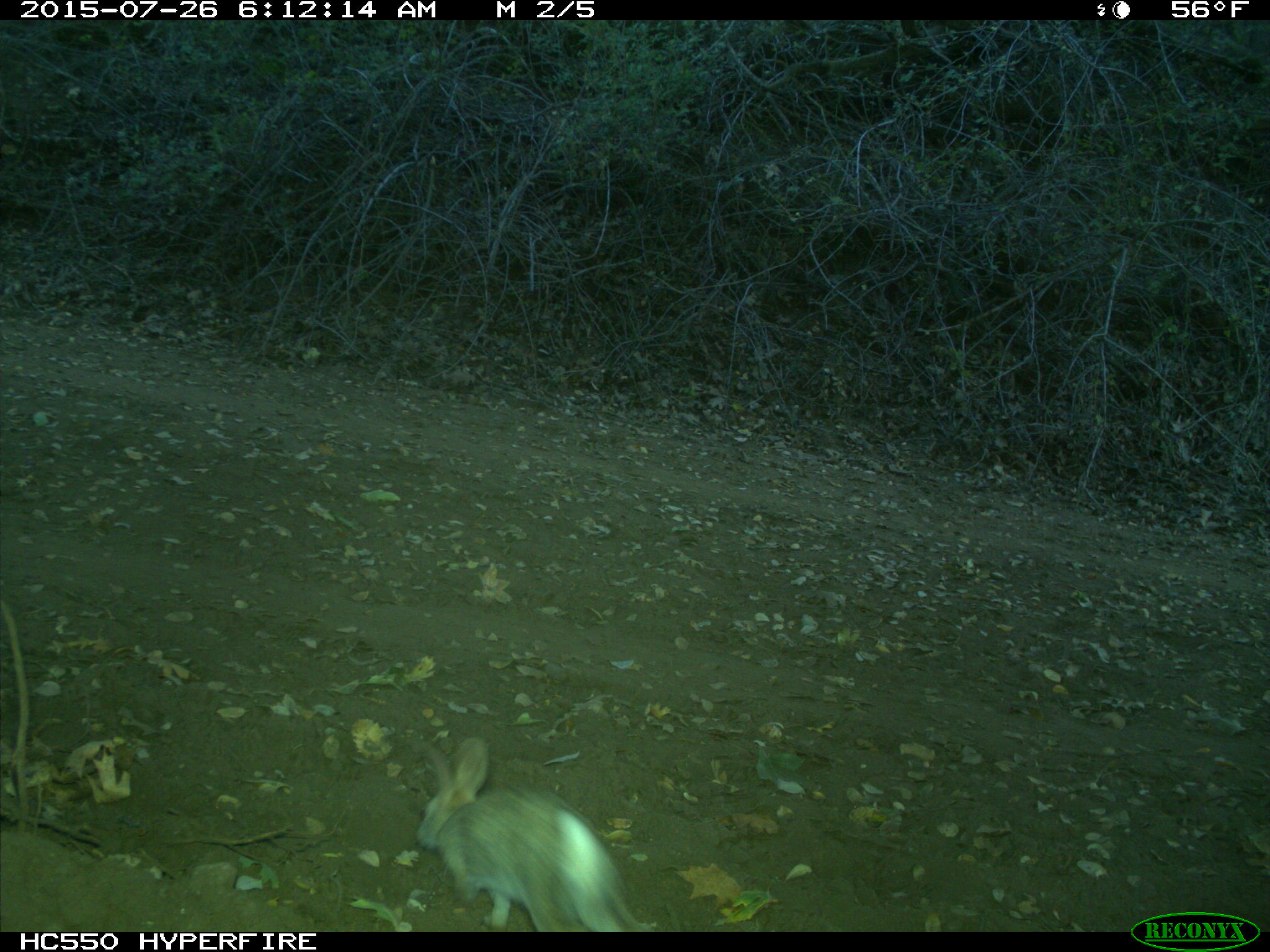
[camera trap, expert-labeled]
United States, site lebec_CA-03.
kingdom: Animalia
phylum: Chordata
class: Mammalia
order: Lagomorpha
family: Leporidae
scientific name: Leporidae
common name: rabbits and hares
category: unidentified rabbit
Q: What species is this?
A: Unidentified rabbit (rabbits and hares) (Leporidae).